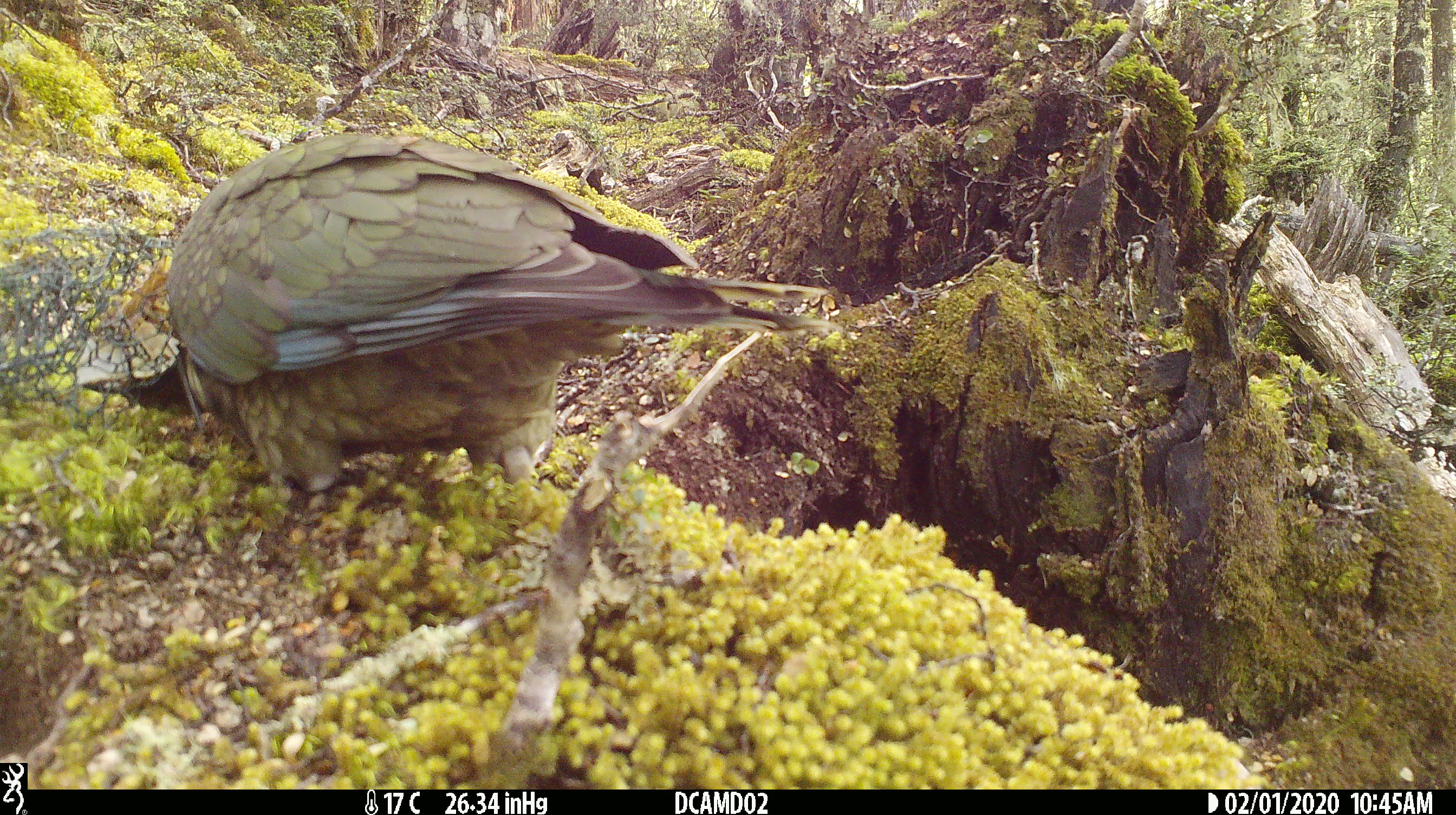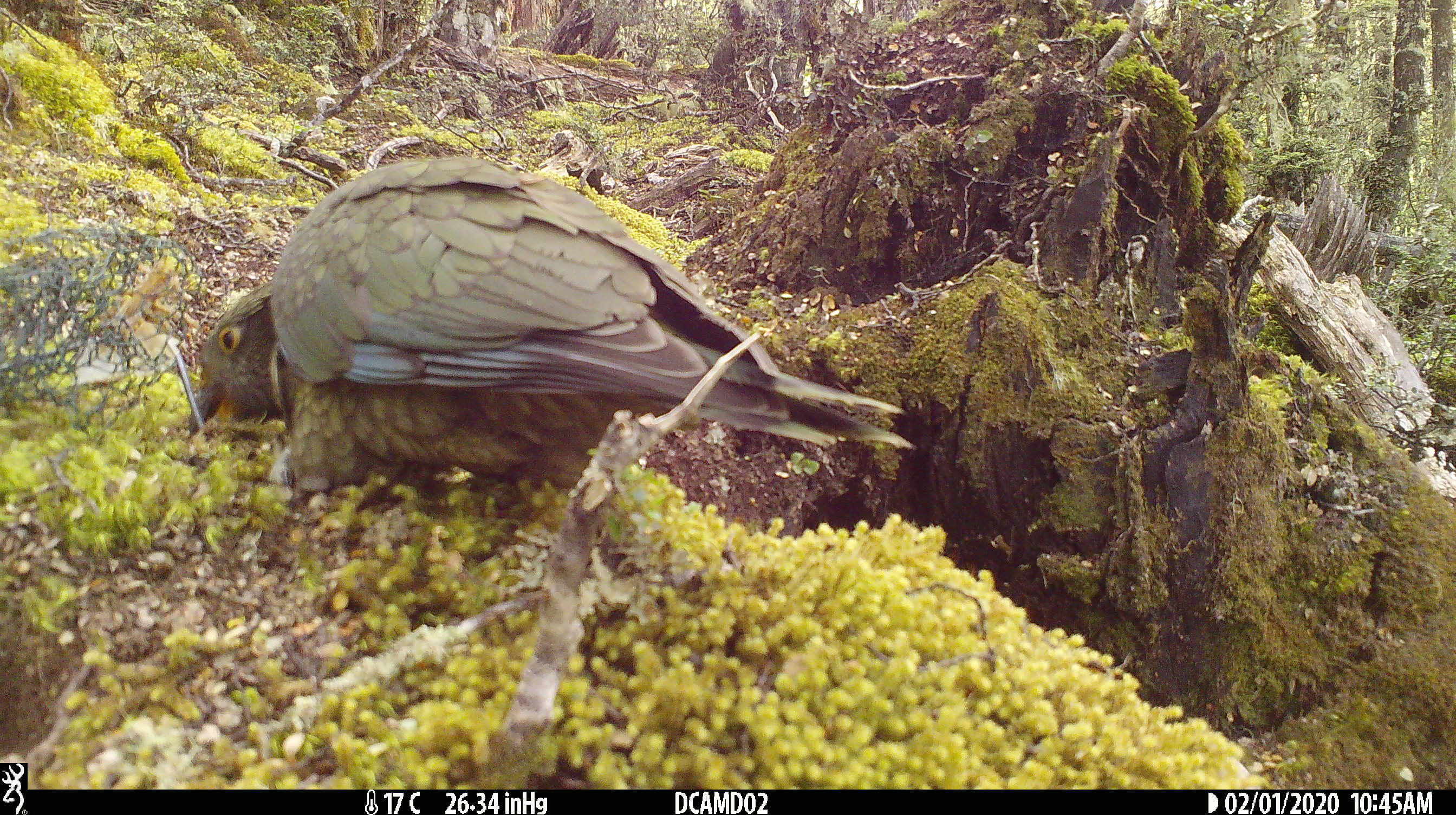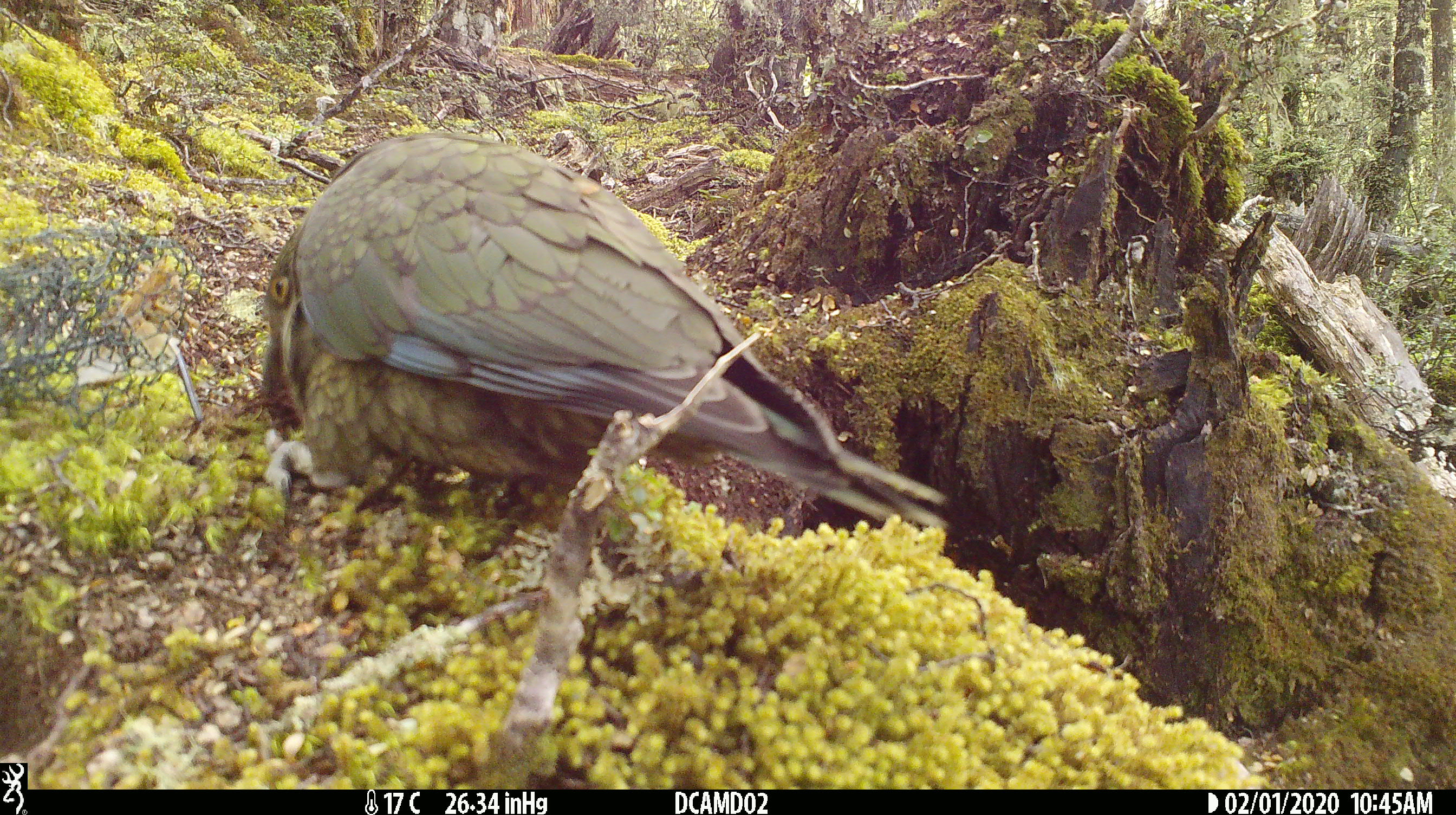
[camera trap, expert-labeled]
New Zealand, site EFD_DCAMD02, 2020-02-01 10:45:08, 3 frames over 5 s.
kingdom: Animalia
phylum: Chordata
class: Aves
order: Psittaciformes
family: Strigopidae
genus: Nestor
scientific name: Nestor notabilis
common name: kea